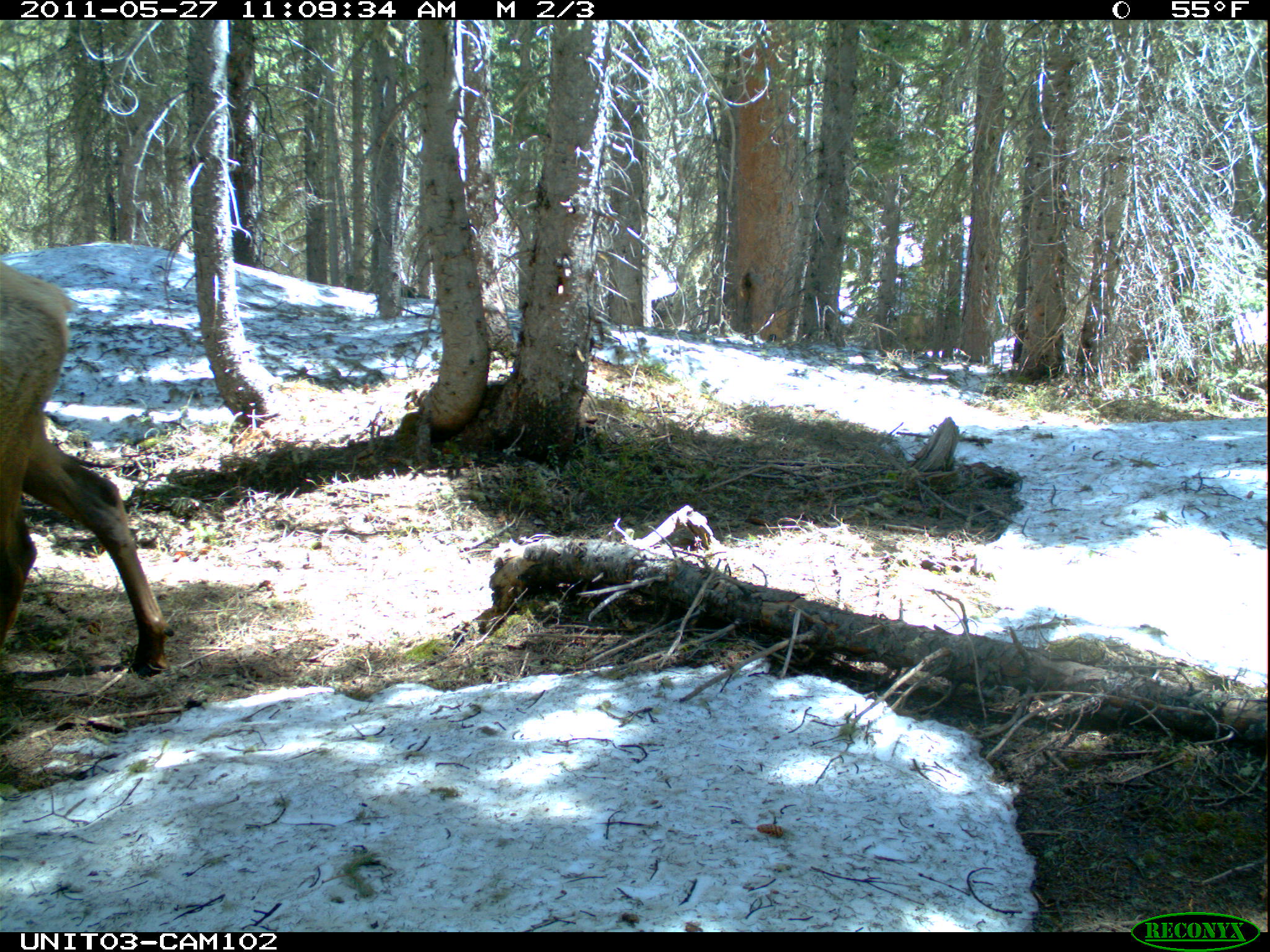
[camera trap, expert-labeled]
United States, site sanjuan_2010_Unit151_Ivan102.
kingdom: Animalia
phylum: Chordata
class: Mammalia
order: Artiodactyla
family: Cervidae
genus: Cervus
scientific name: Cervus elaphus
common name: red deer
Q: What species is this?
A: Cervus elaphus (red deer).